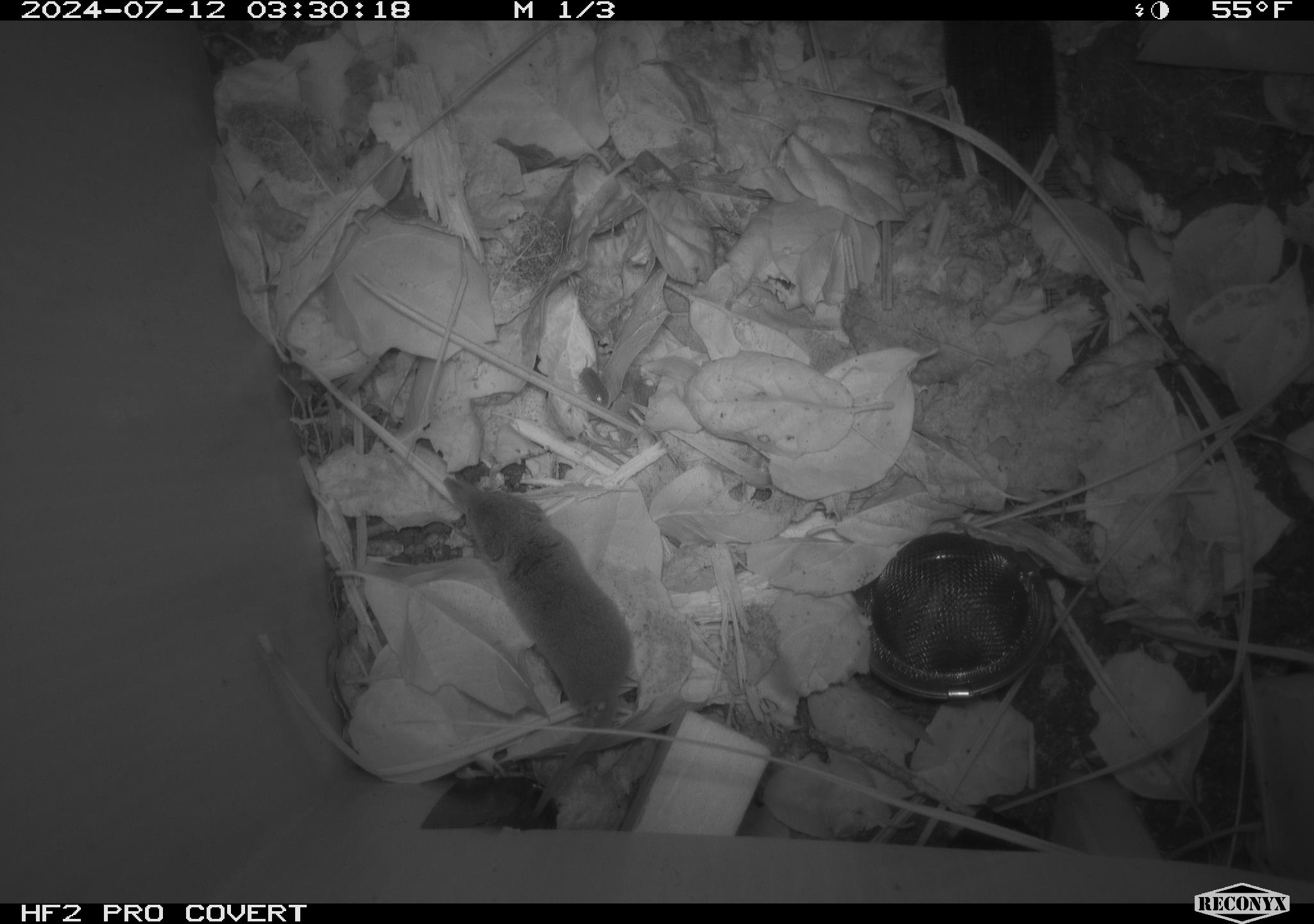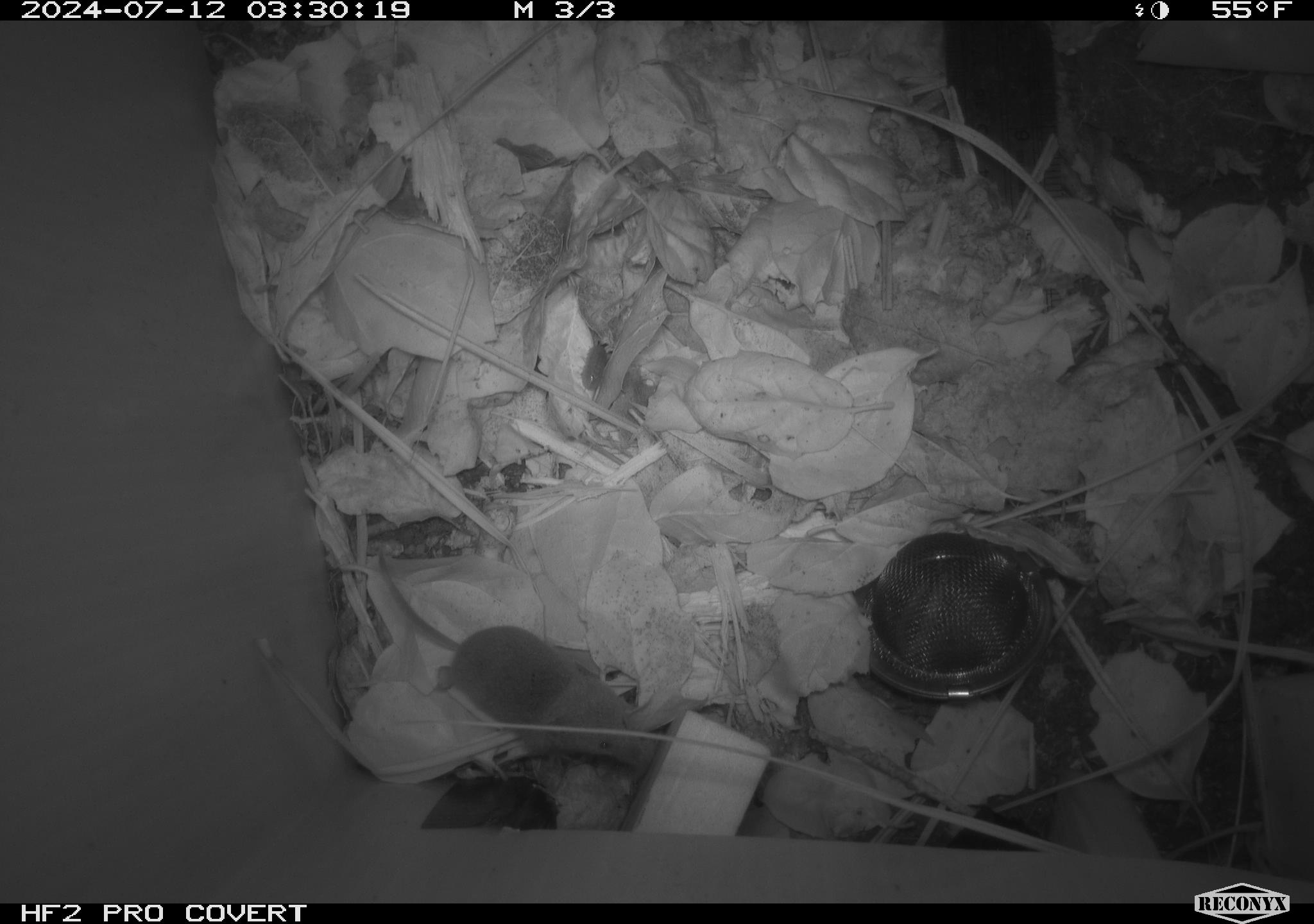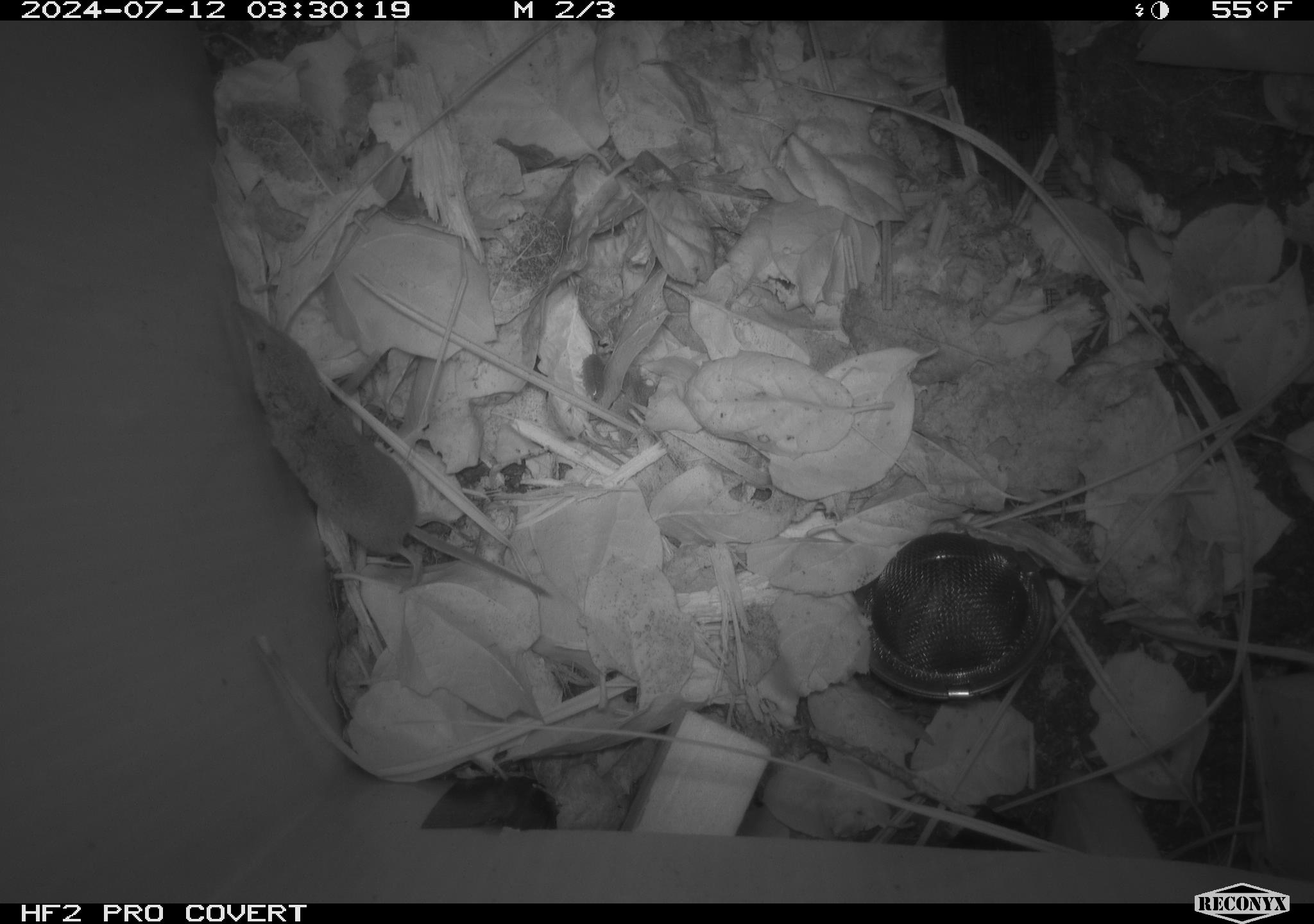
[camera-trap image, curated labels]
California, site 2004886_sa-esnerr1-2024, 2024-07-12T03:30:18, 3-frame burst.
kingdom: Animalia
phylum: Chordata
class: Mammalia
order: Eulipotyphla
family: Soricidae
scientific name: Soricidae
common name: shrews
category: soricidae family